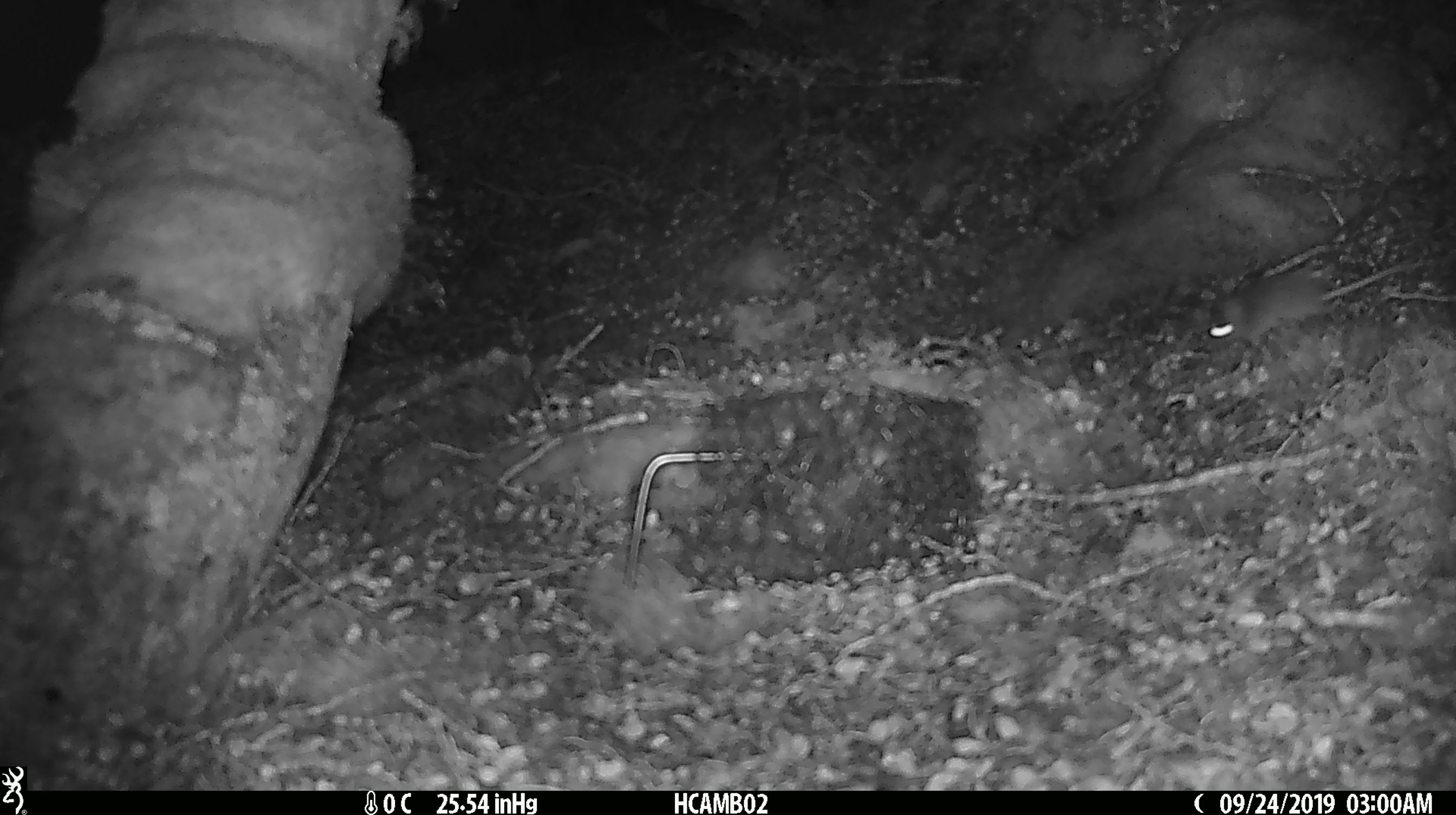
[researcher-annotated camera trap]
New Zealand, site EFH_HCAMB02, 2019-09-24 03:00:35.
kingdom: Animalia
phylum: Chordata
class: Mammalia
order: Rodentia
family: Muridae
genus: Mus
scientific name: Mus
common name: mouse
Mouse (Mus).